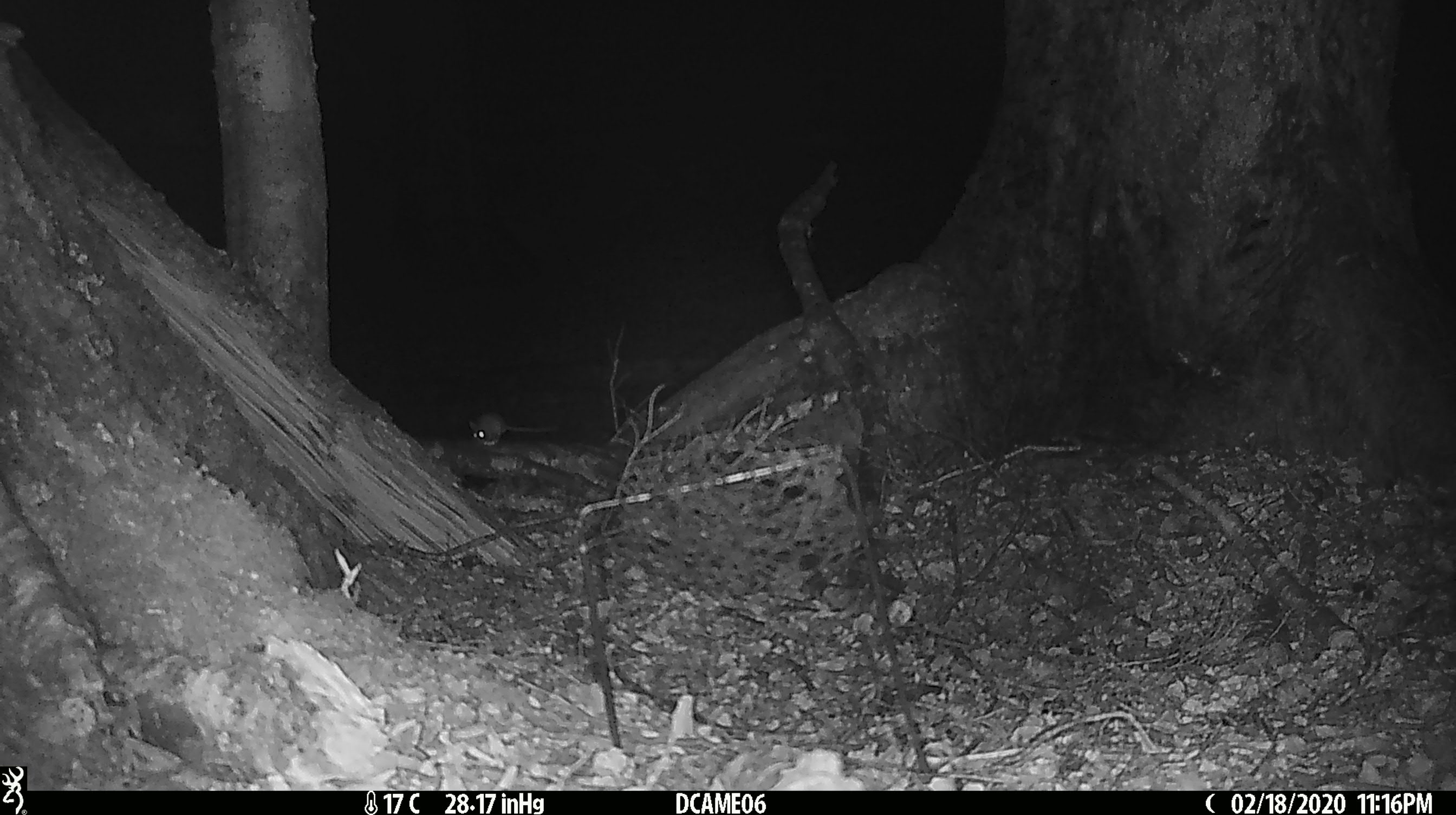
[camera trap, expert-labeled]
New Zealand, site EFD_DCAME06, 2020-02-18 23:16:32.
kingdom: Animalia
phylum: Chordata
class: Mammalia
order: Rodentia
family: Muridae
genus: Mus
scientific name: Mus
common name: mouse